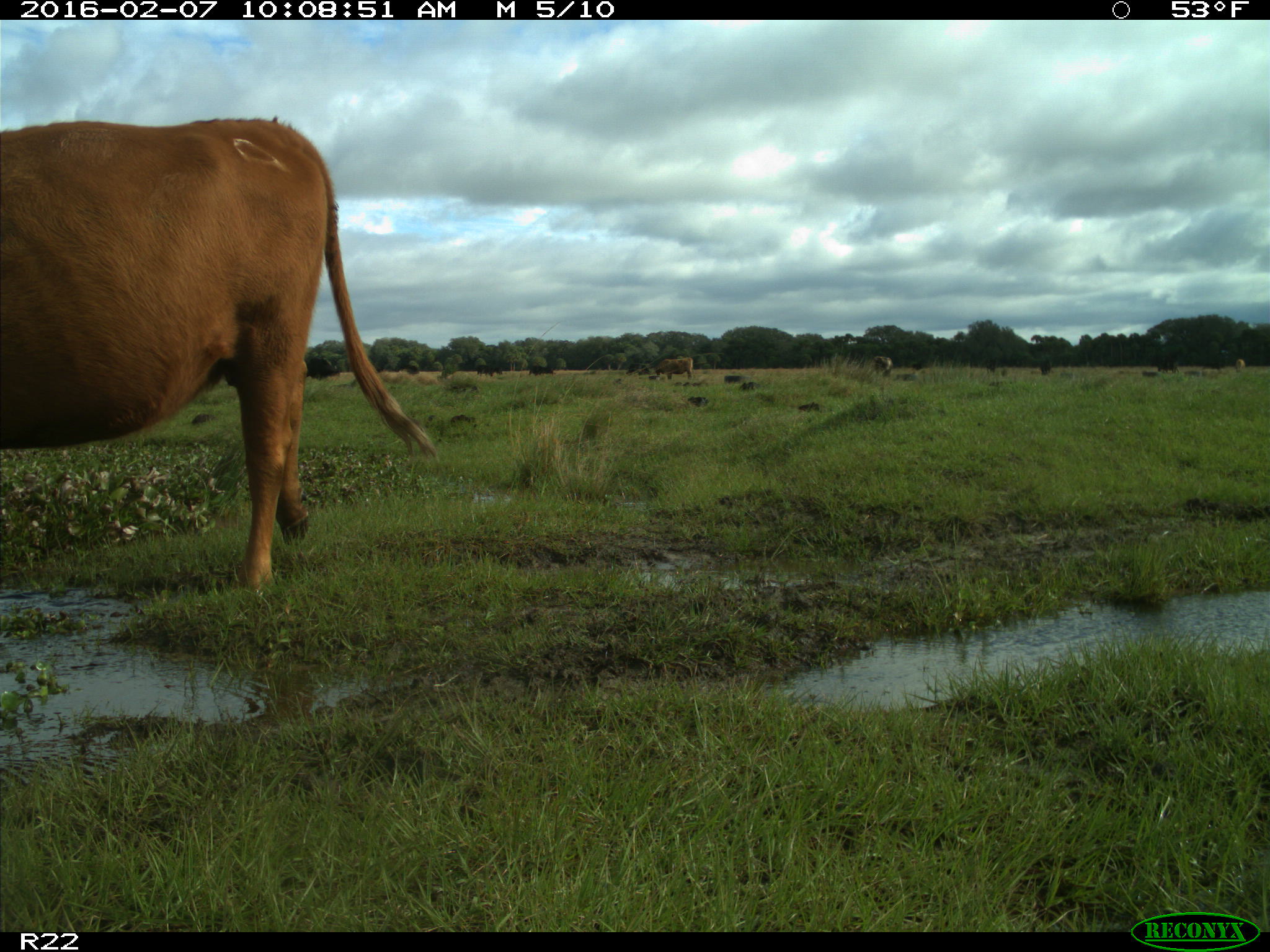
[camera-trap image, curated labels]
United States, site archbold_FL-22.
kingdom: Animalia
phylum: Chordata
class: Mammalia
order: Artiodactyla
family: Bovidae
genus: Bos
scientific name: Bos taurus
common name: domestic cow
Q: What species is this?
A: Bos taurus (domestic cow).